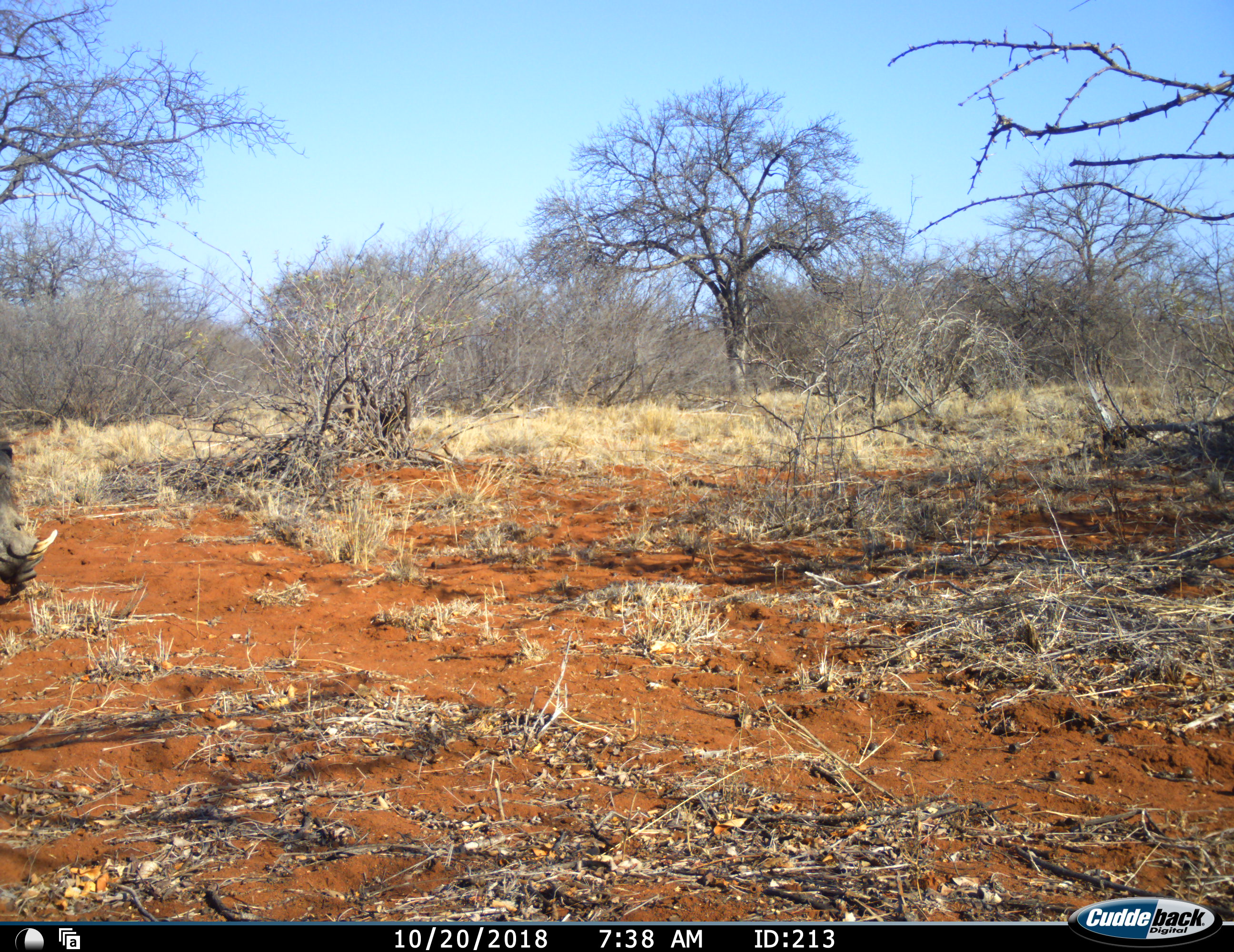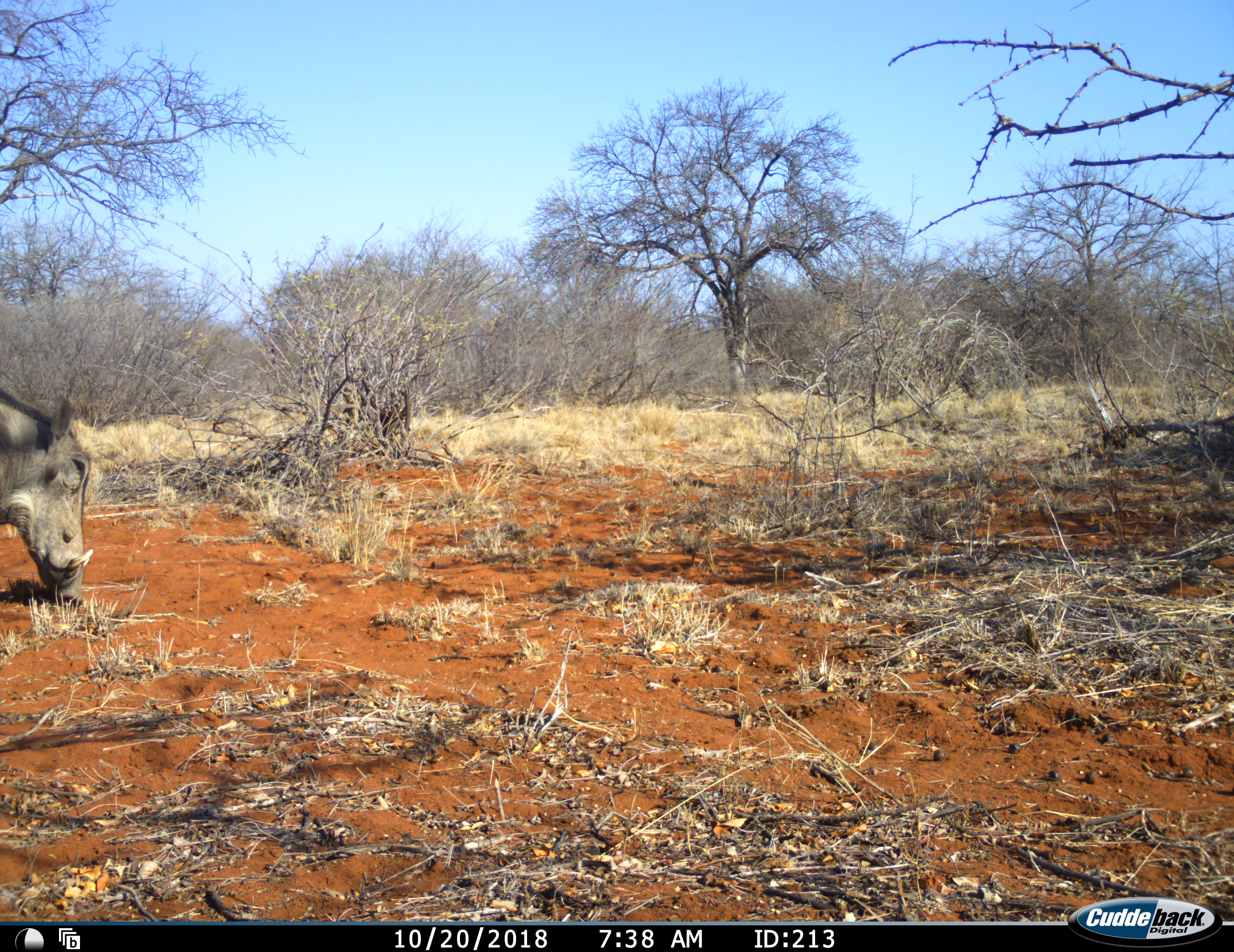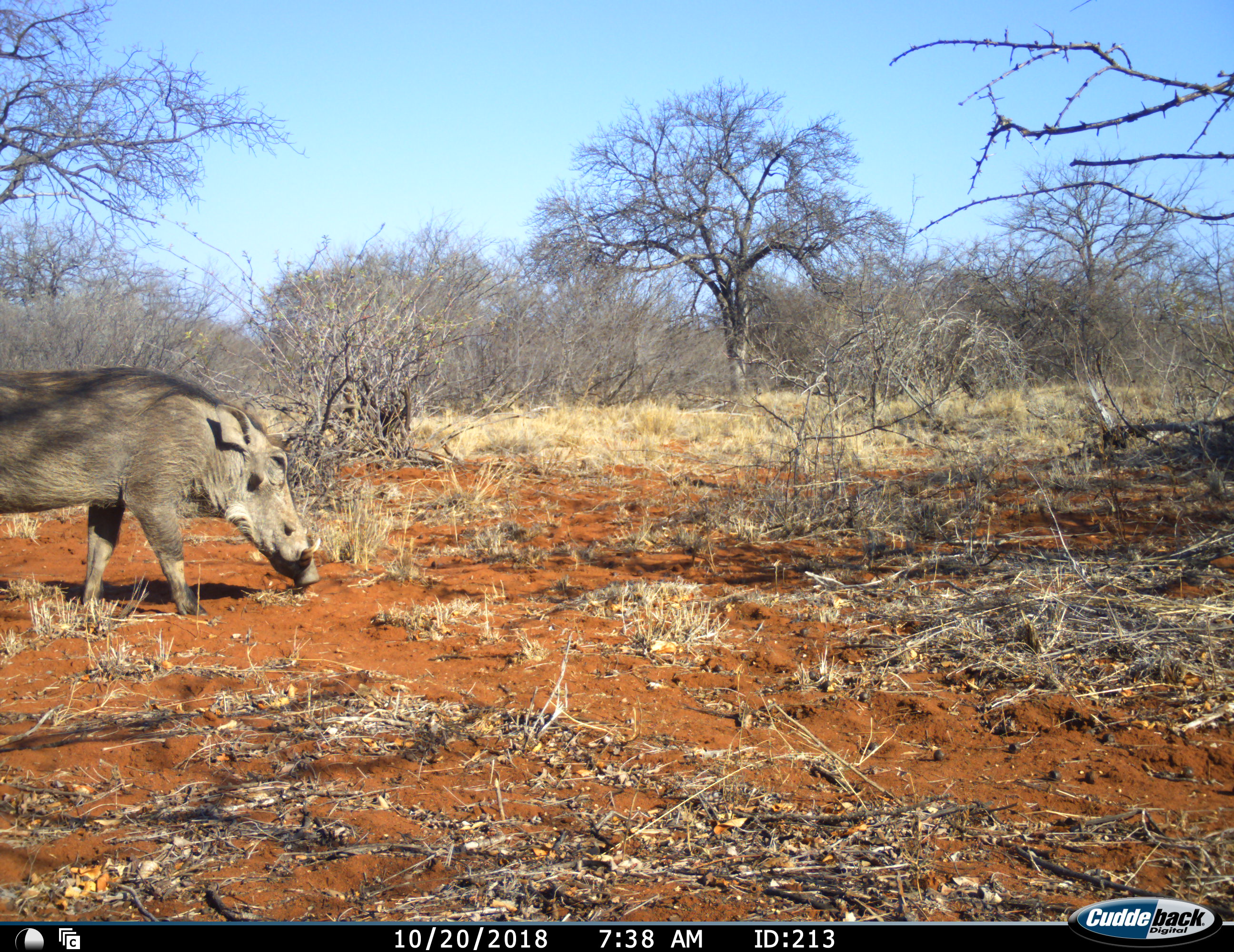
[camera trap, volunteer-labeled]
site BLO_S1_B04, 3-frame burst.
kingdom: Animalia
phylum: Chordata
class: Mammalia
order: Artiodactyla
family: Suidae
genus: Phacochoerus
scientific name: Phacochoerus africanus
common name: warthog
Warthog (Phacochoerus africanus), count 1. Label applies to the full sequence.